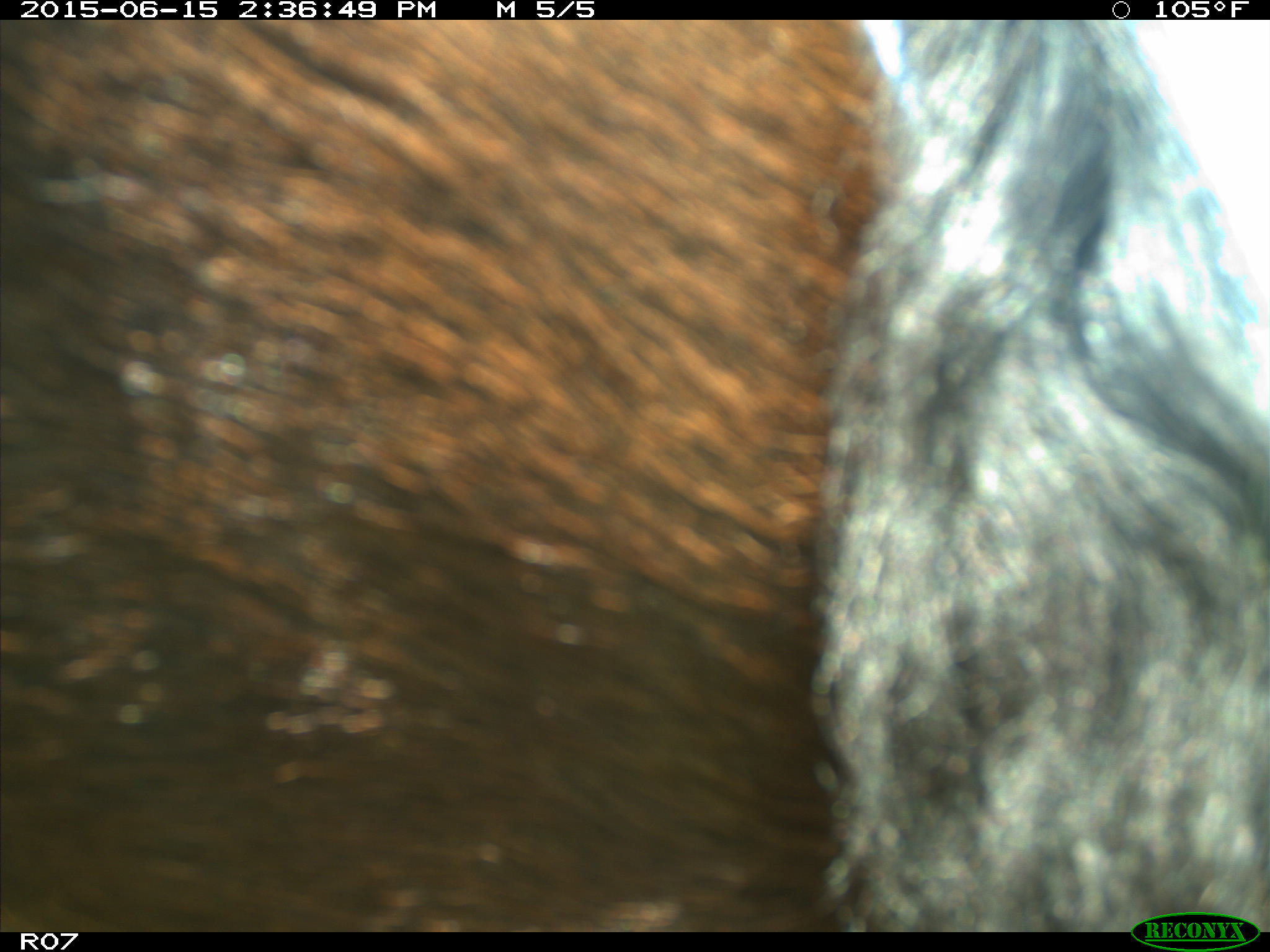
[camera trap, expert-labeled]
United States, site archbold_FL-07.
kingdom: Animalia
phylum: Chordata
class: Mammalia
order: Artiodactyla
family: Bovidae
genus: Bos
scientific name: Bos taurus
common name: domestic cow